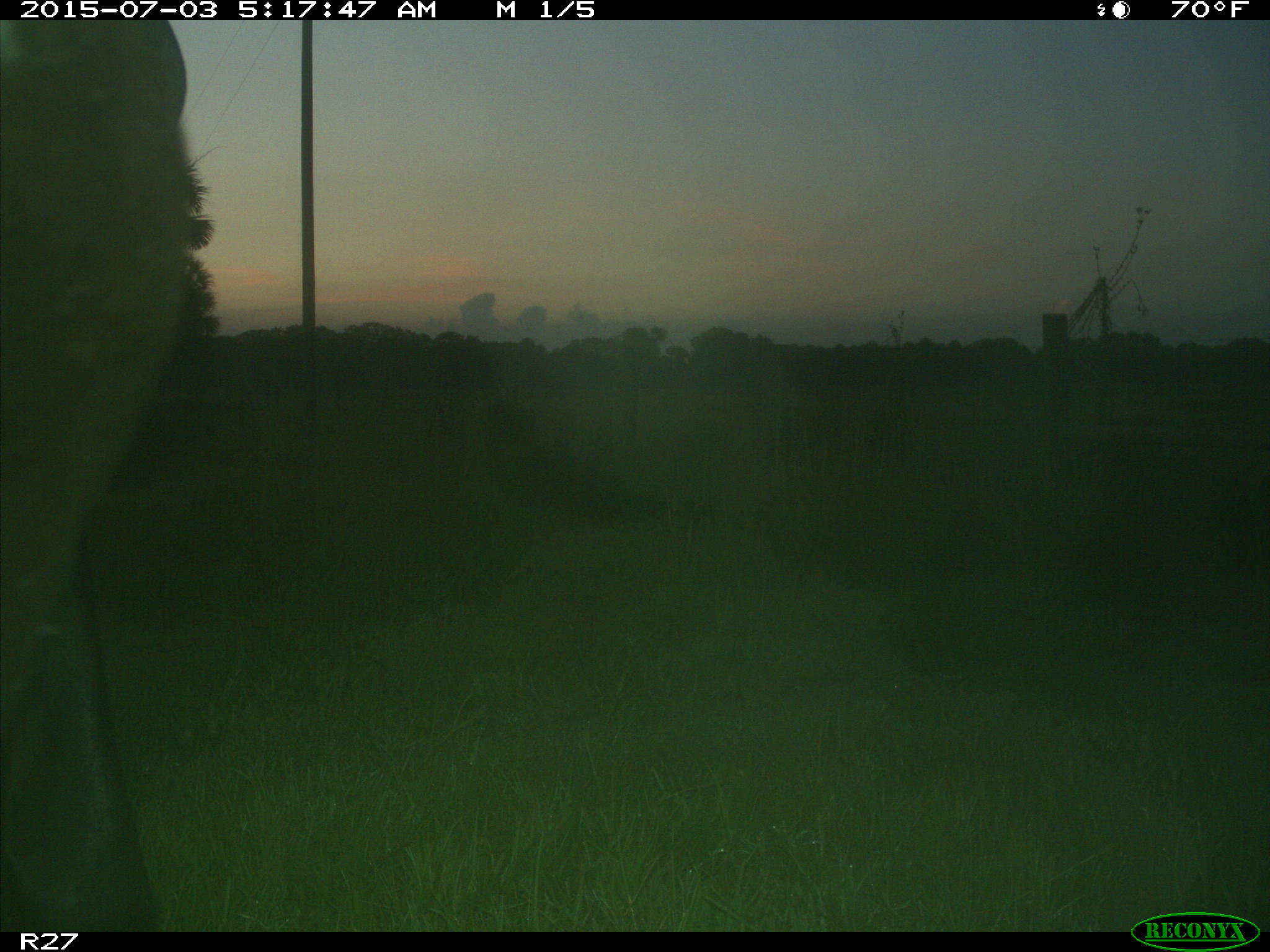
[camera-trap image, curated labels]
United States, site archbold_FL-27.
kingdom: Animalia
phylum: Chordata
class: Mammalia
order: Artiodactyla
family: Bovidae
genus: Bos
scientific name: Bos taurus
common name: domestic cow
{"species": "Bos taurus (domestic cow)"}